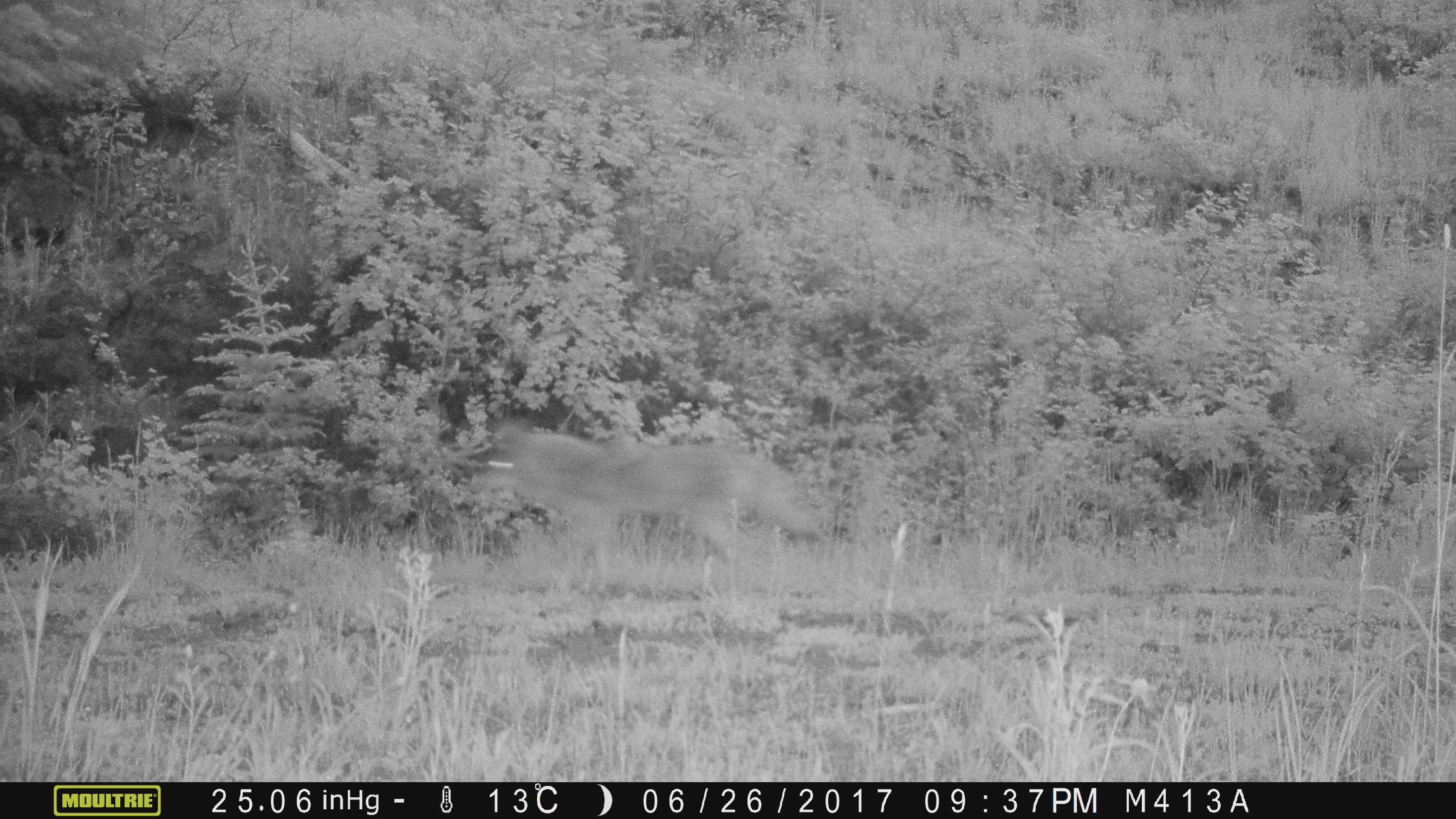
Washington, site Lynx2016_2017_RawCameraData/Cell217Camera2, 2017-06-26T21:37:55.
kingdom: Animalia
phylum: Chordata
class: Mammalia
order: Carnivora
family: Canidae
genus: Canis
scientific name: Canis latrans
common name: coyote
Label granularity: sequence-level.